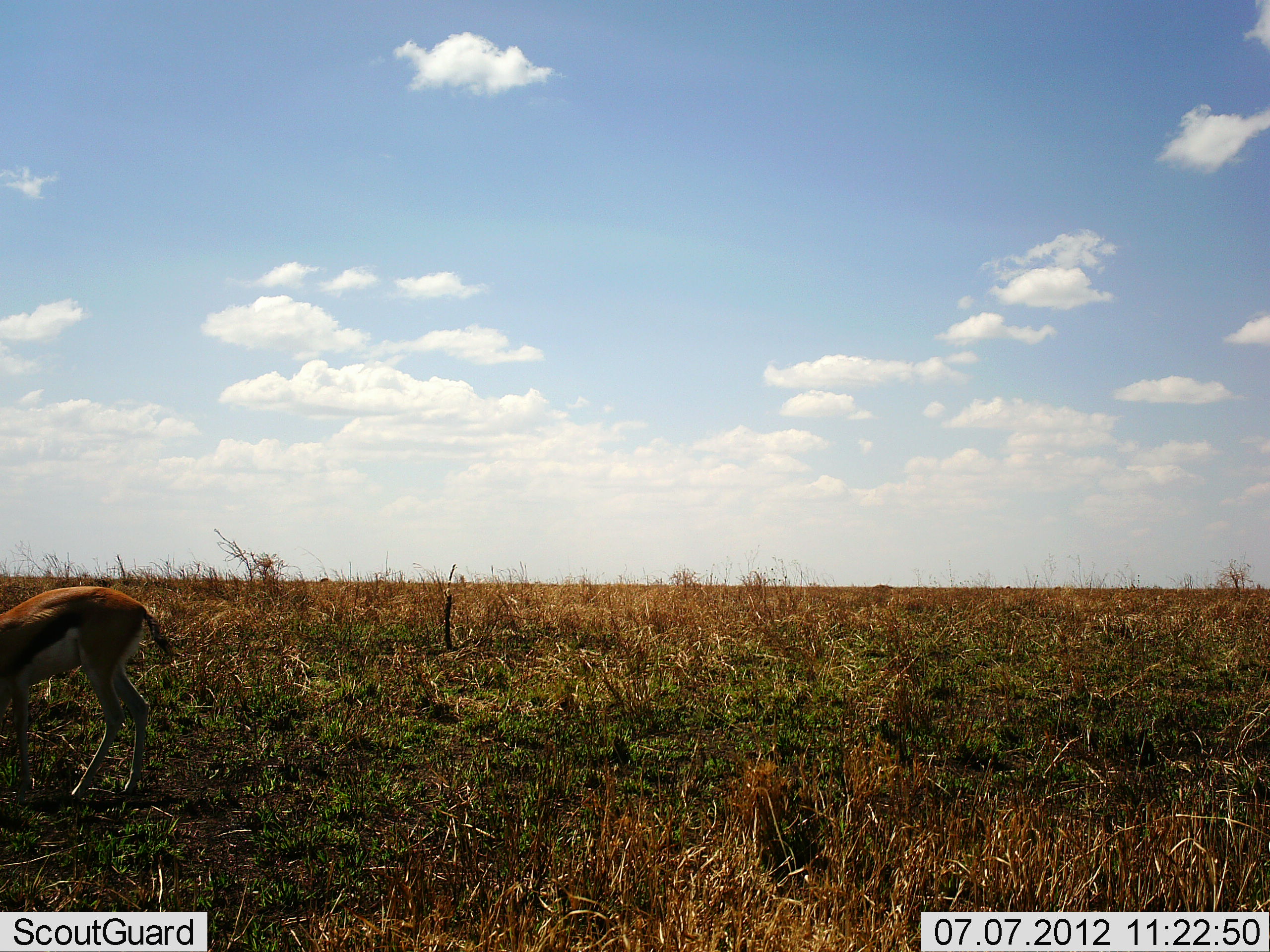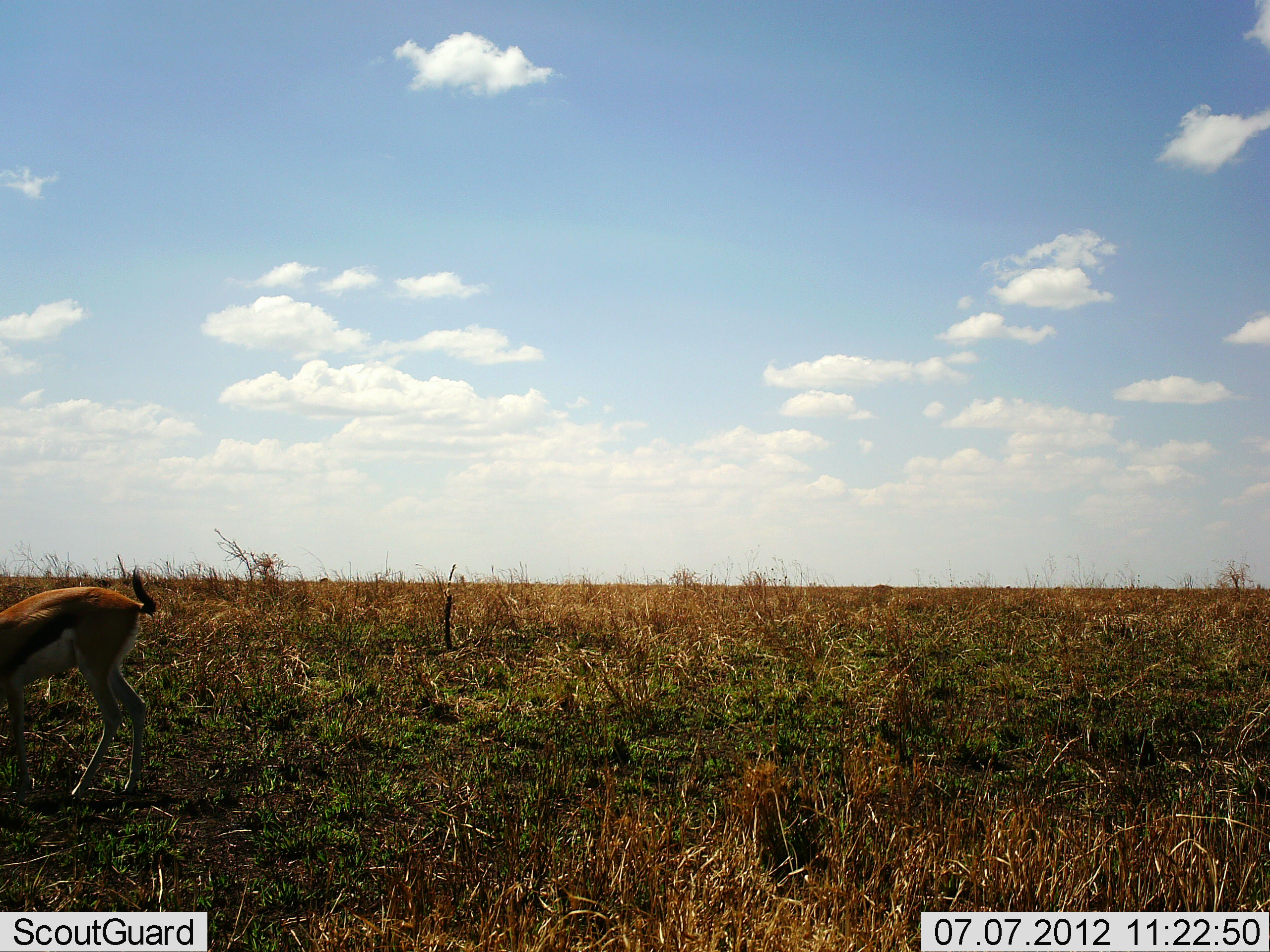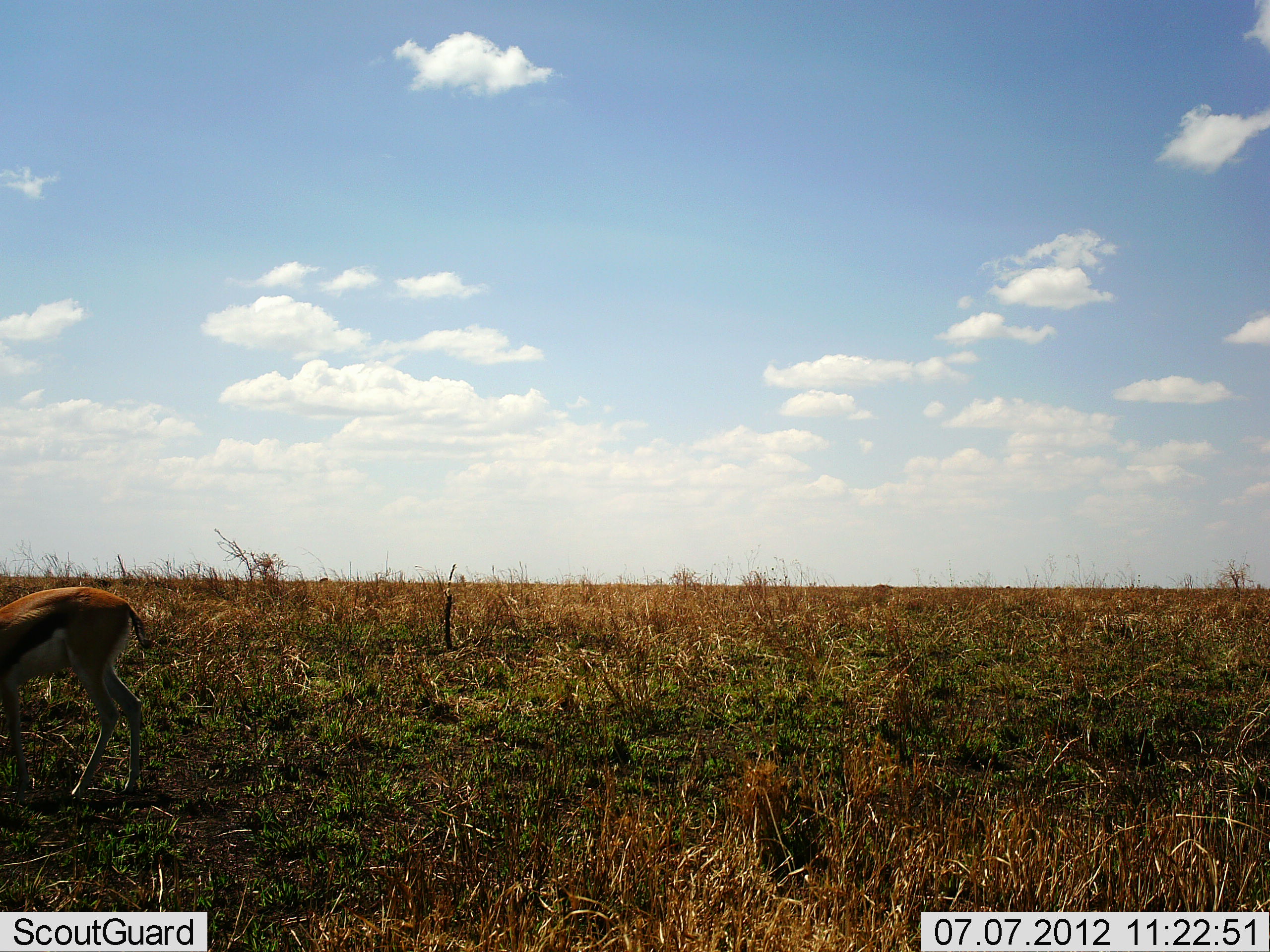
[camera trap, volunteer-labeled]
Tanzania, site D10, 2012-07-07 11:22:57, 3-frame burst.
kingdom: Animalia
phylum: Chordata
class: Mammalia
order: Artiodactyla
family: Bovidae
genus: Eudorcas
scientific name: Eudorcas thomsonii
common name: thomson's gazelle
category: gazellethomsons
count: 1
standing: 30%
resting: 0%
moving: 0%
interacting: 0%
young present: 0%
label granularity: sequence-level